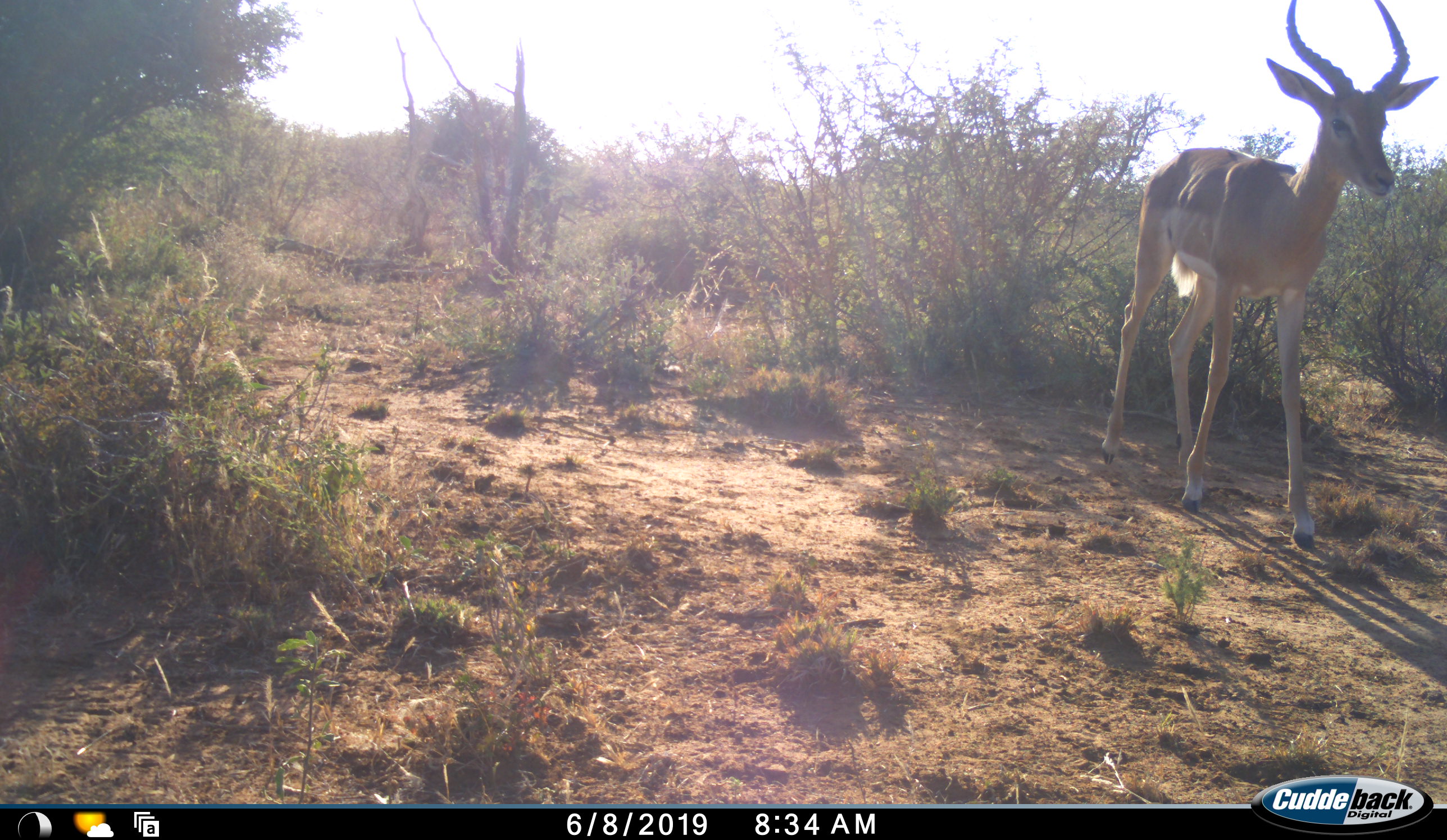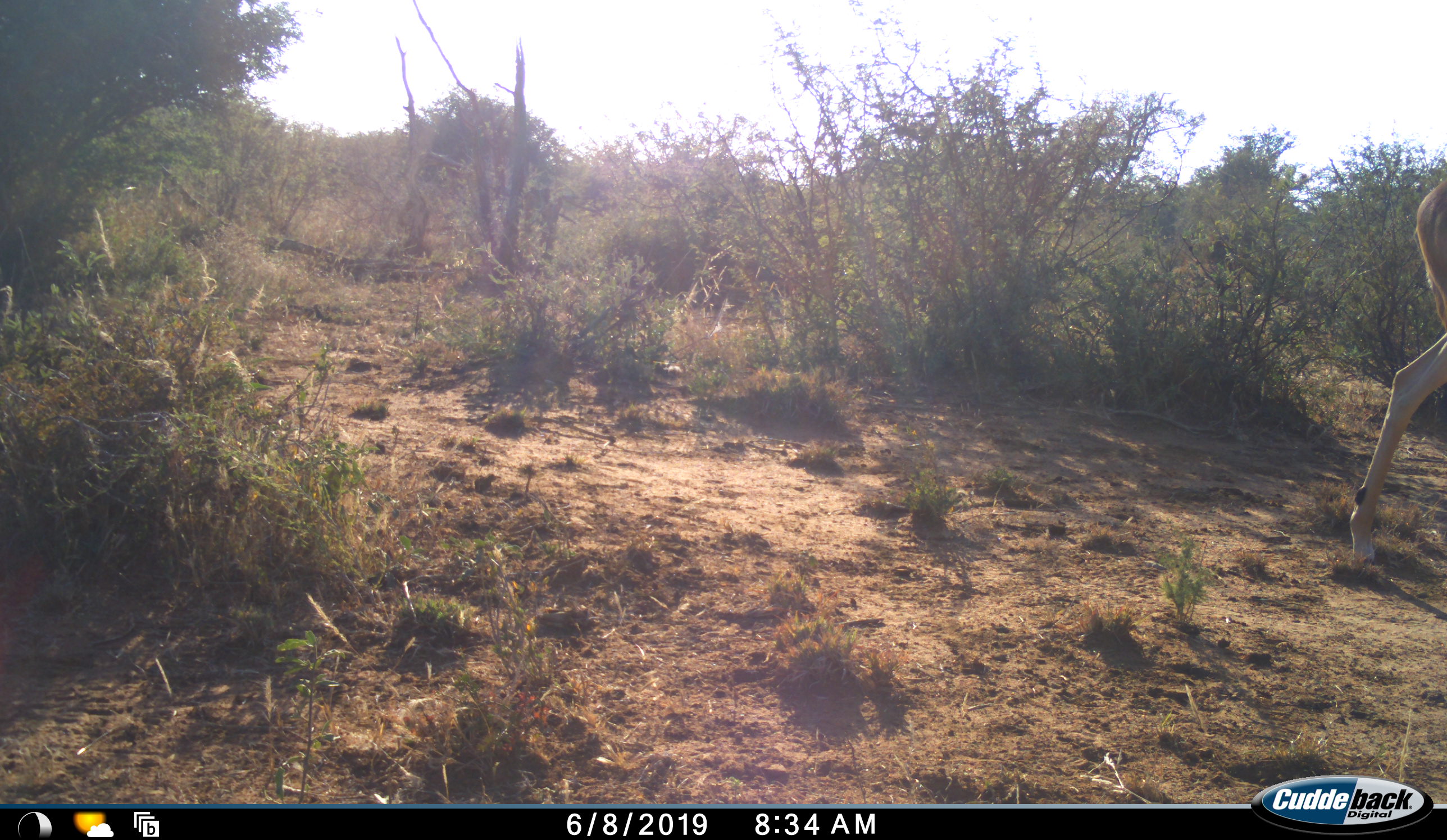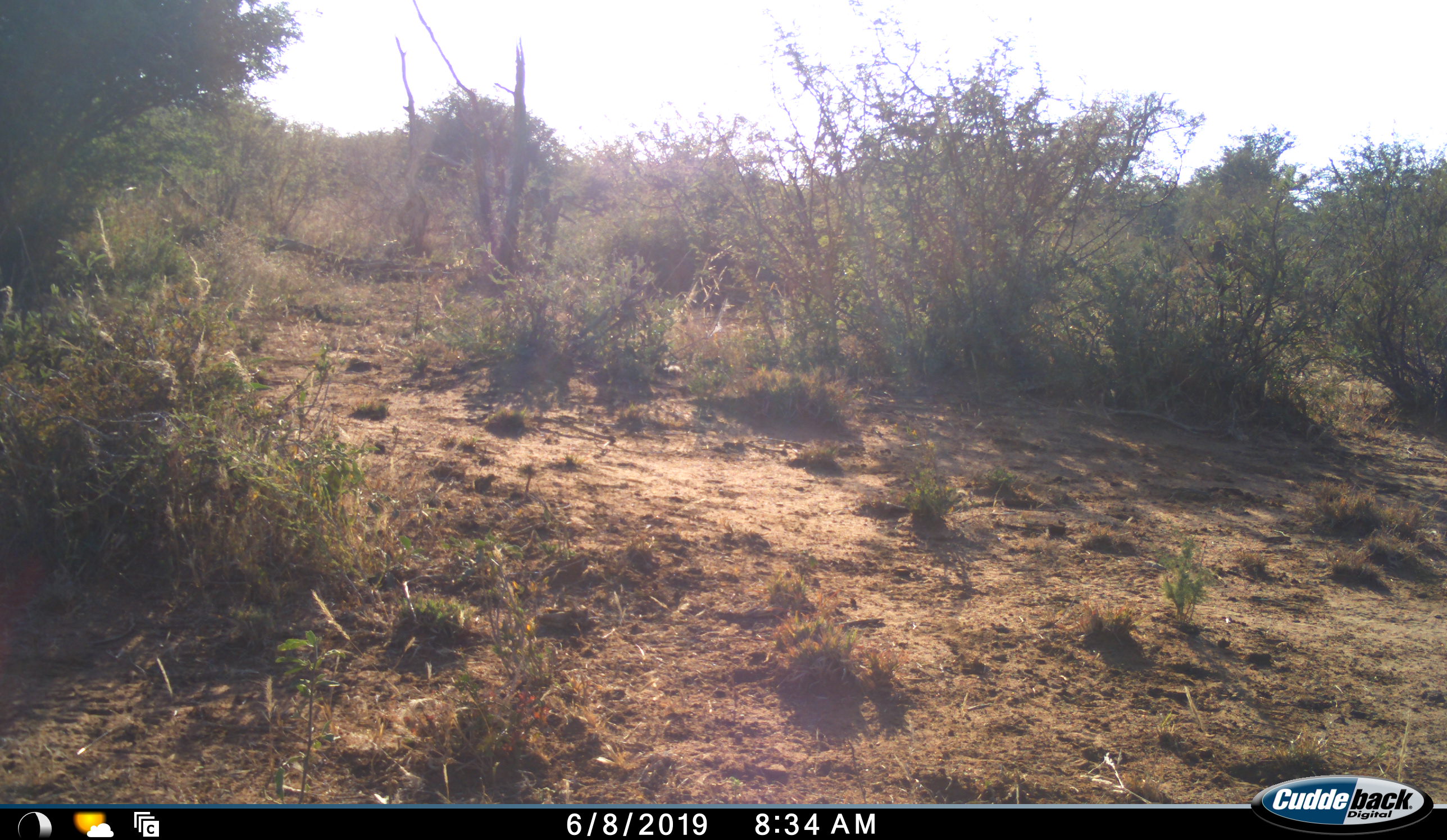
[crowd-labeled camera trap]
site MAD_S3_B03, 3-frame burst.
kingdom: Animalia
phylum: Chordata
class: Mammalia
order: Artiodactyla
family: Bovidae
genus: Aepyceros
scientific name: Aepyceros melampus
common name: impala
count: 1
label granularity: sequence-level